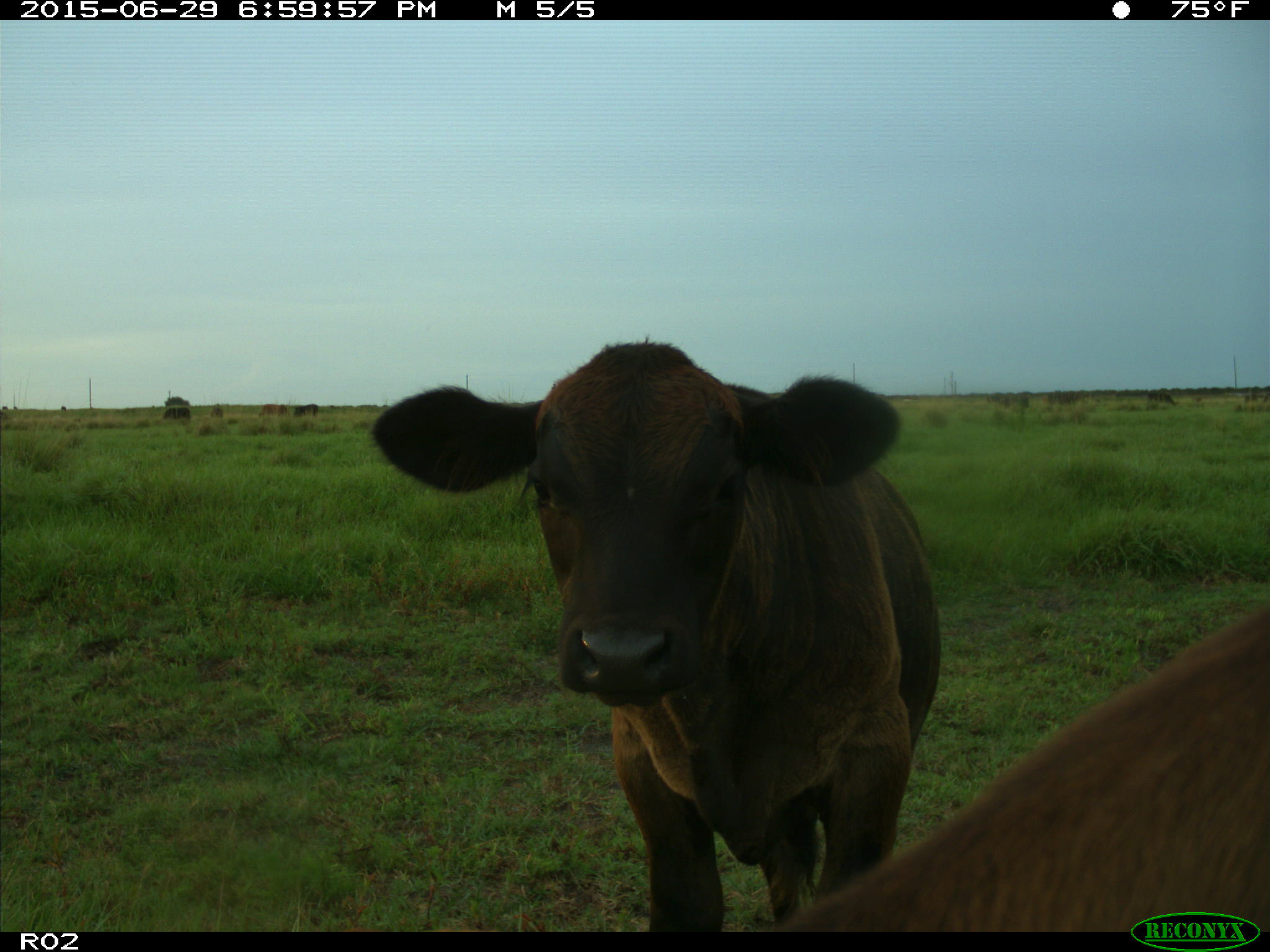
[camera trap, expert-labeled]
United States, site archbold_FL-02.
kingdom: Animalia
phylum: Chordata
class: Mammalia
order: Artiodactyla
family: Bovidae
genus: Bos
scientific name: Bos taurus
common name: domestic cow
Bos taurus (domestic cow).